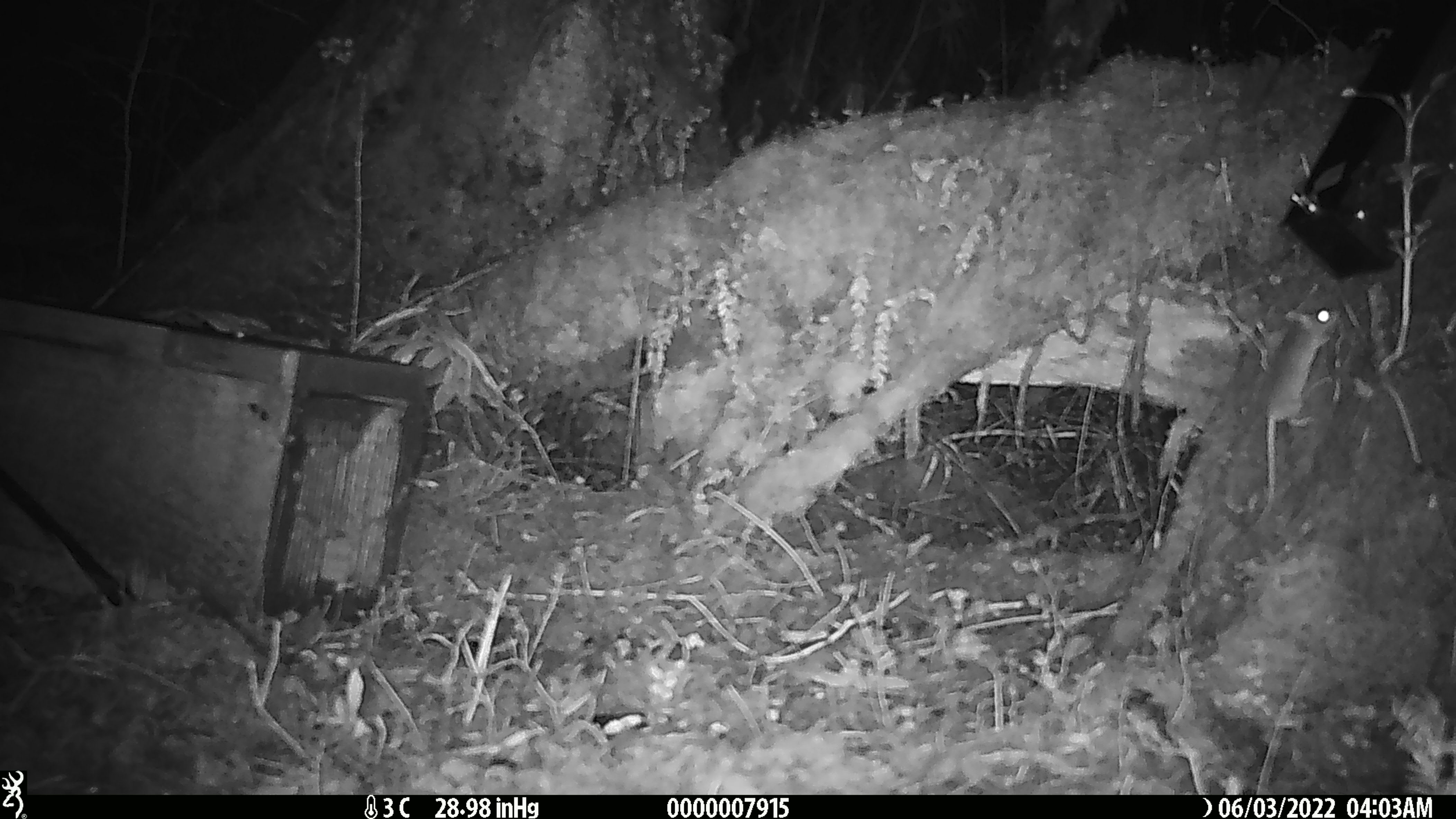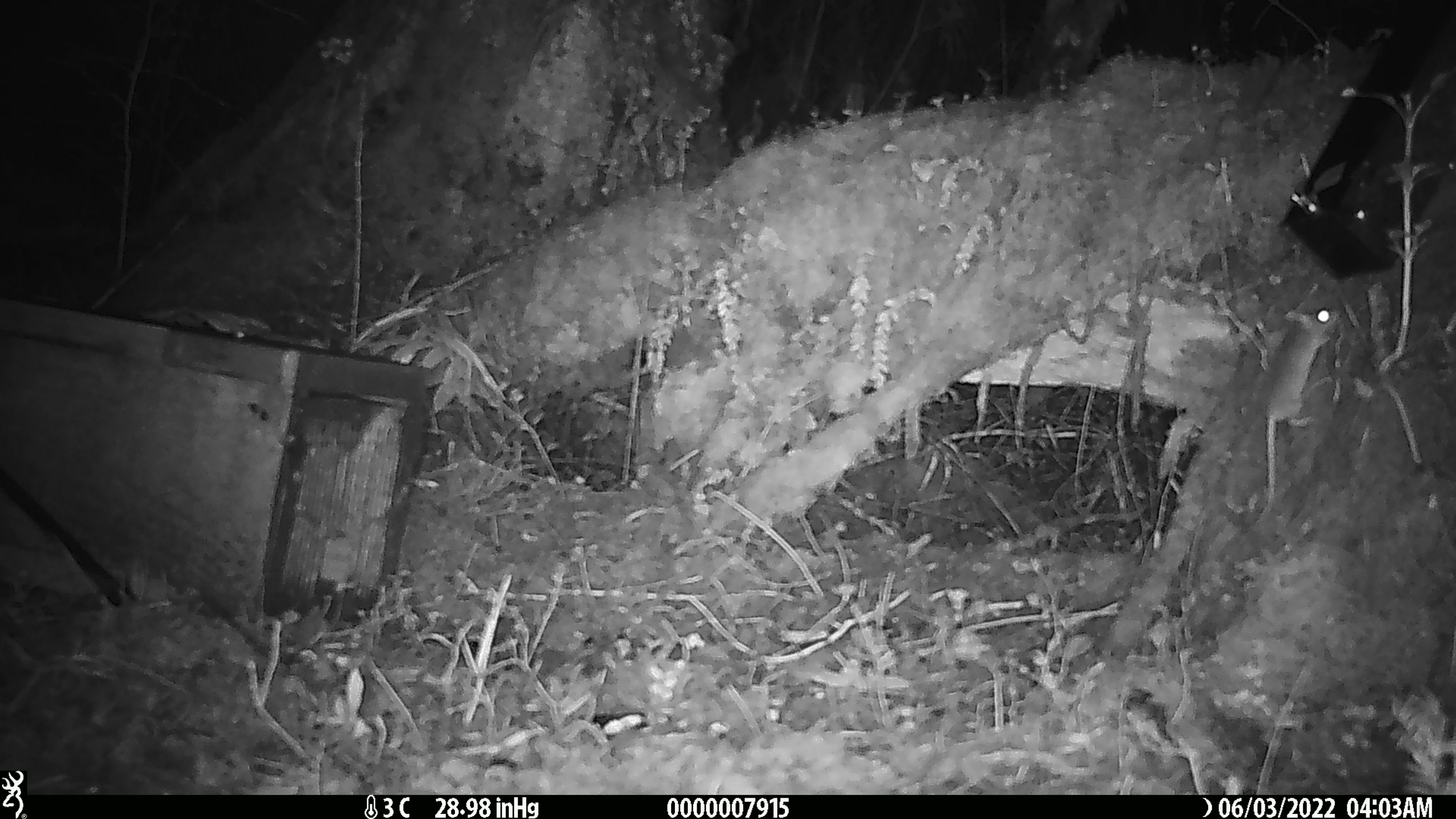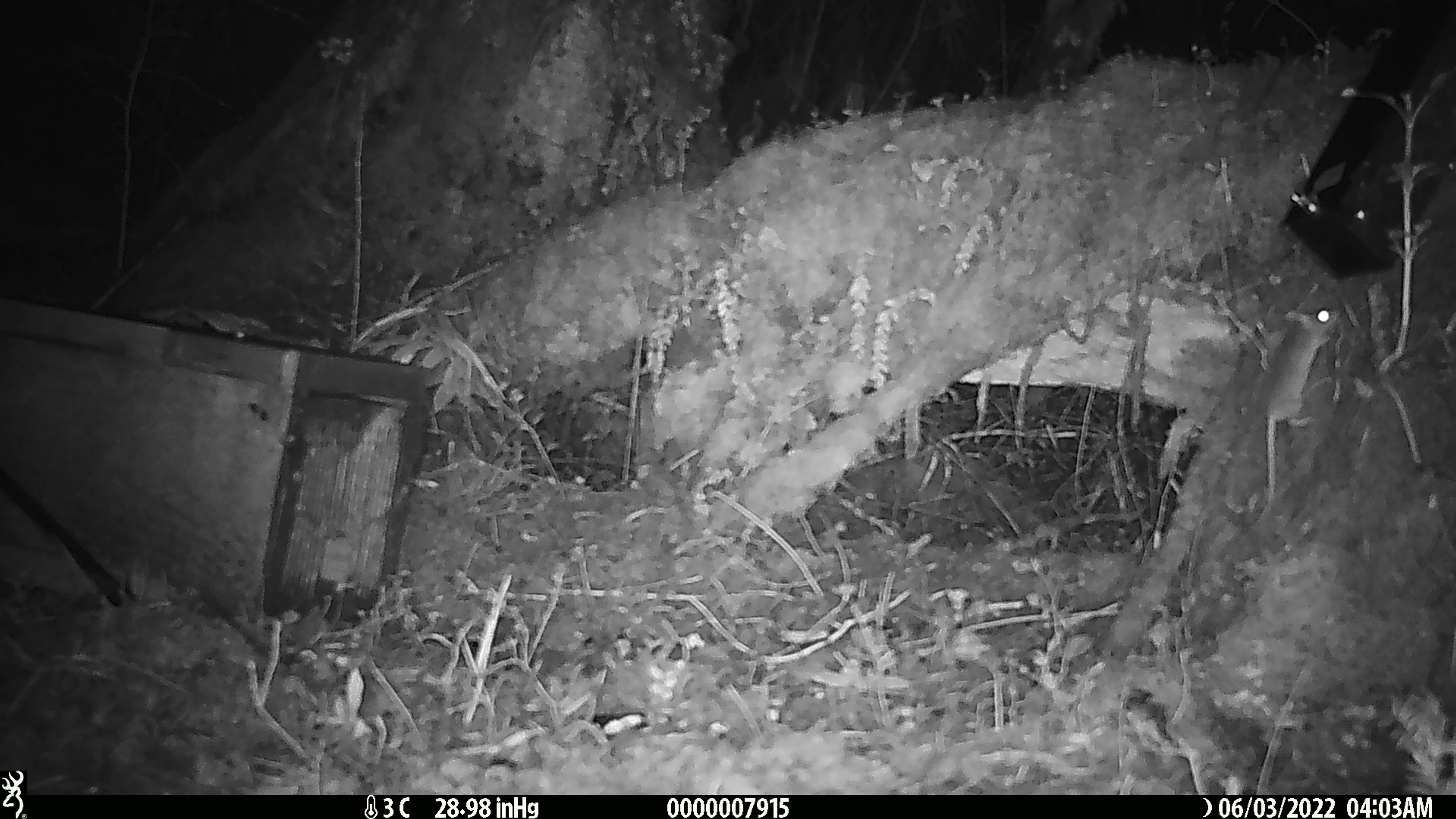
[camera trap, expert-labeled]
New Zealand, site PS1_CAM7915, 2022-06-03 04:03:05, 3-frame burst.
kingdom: Animalia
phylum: Chordata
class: Mammalia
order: Rodentia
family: Muridae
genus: Mus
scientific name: Mus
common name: mouse